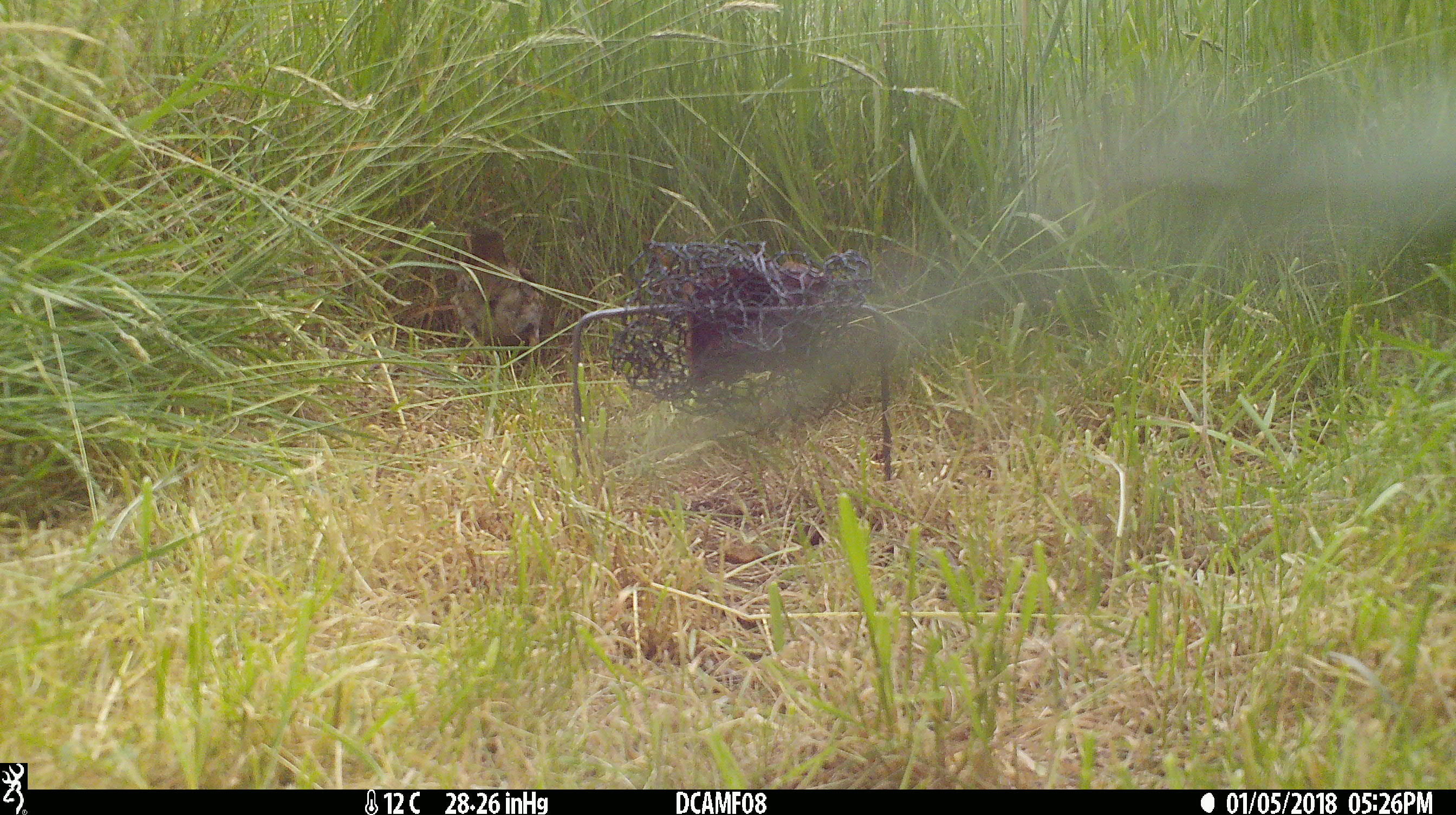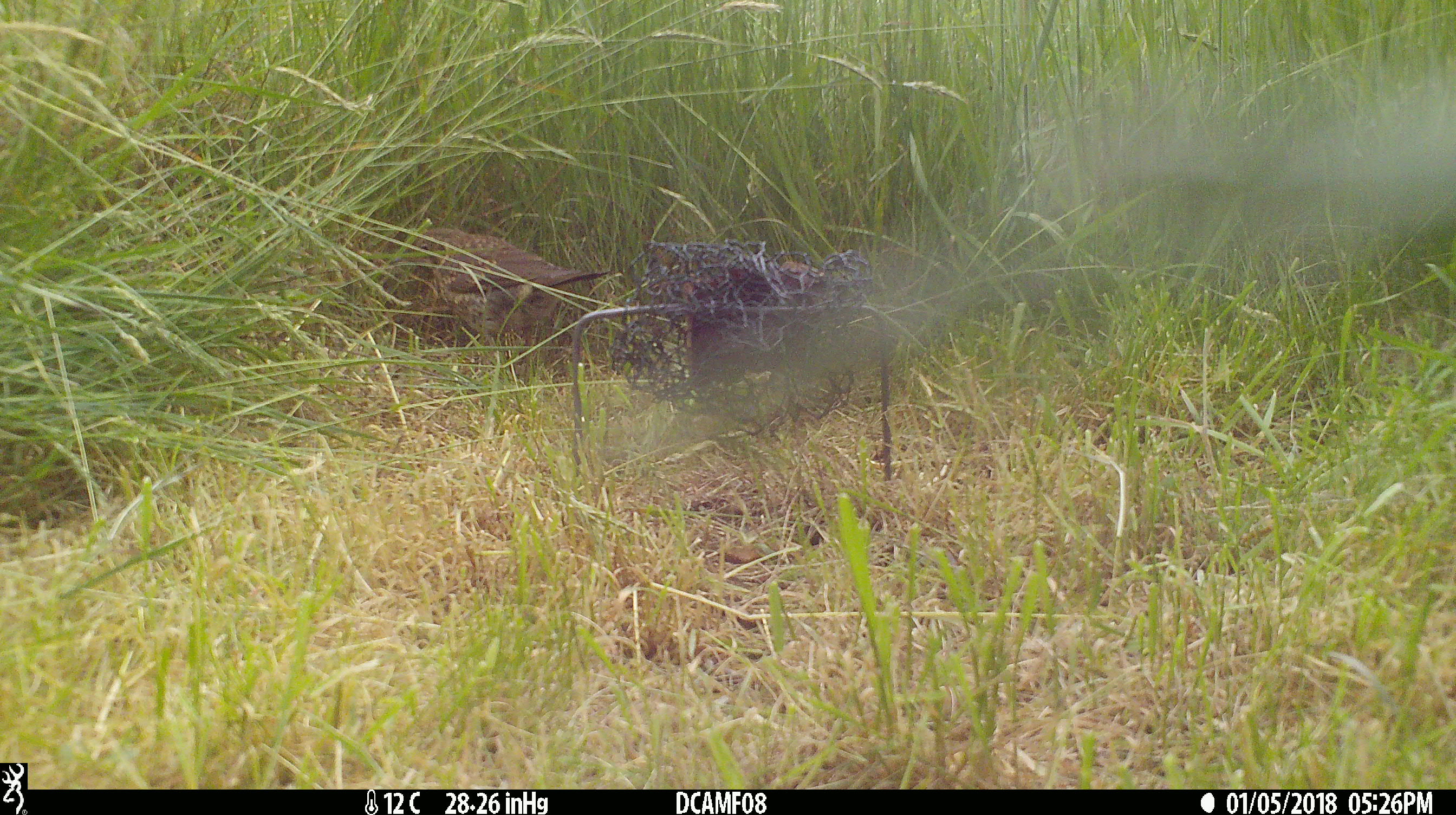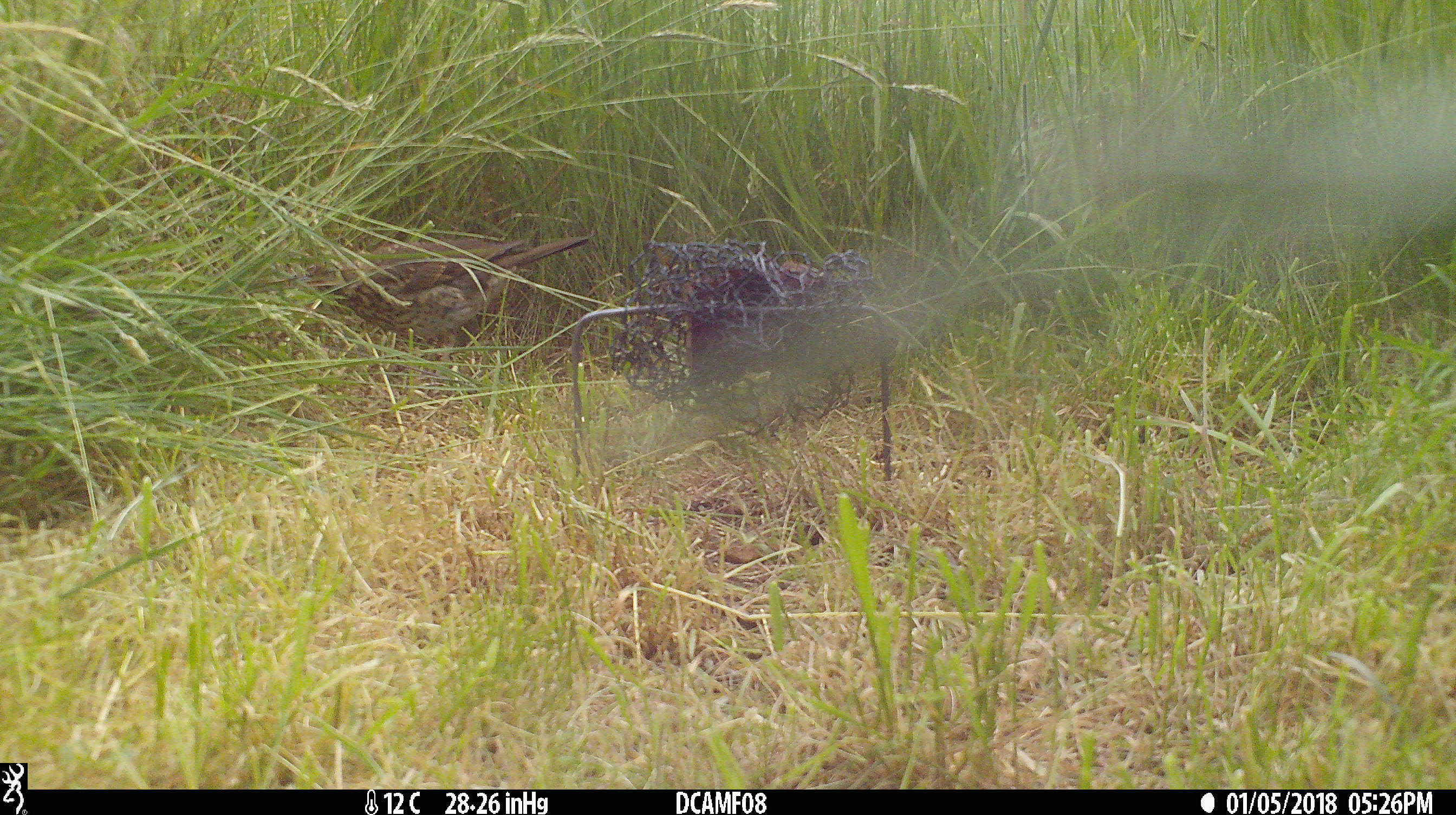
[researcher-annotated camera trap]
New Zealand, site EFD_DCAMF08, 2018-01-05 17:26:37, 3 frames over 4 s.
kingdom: Animalia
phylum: Chordata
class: Aves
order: Passeriformes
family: Turdidae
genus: Turdus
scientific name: Turdus philomelos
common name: song thrush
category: thrush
Thrush (song thrush) (Turdus philomelos).